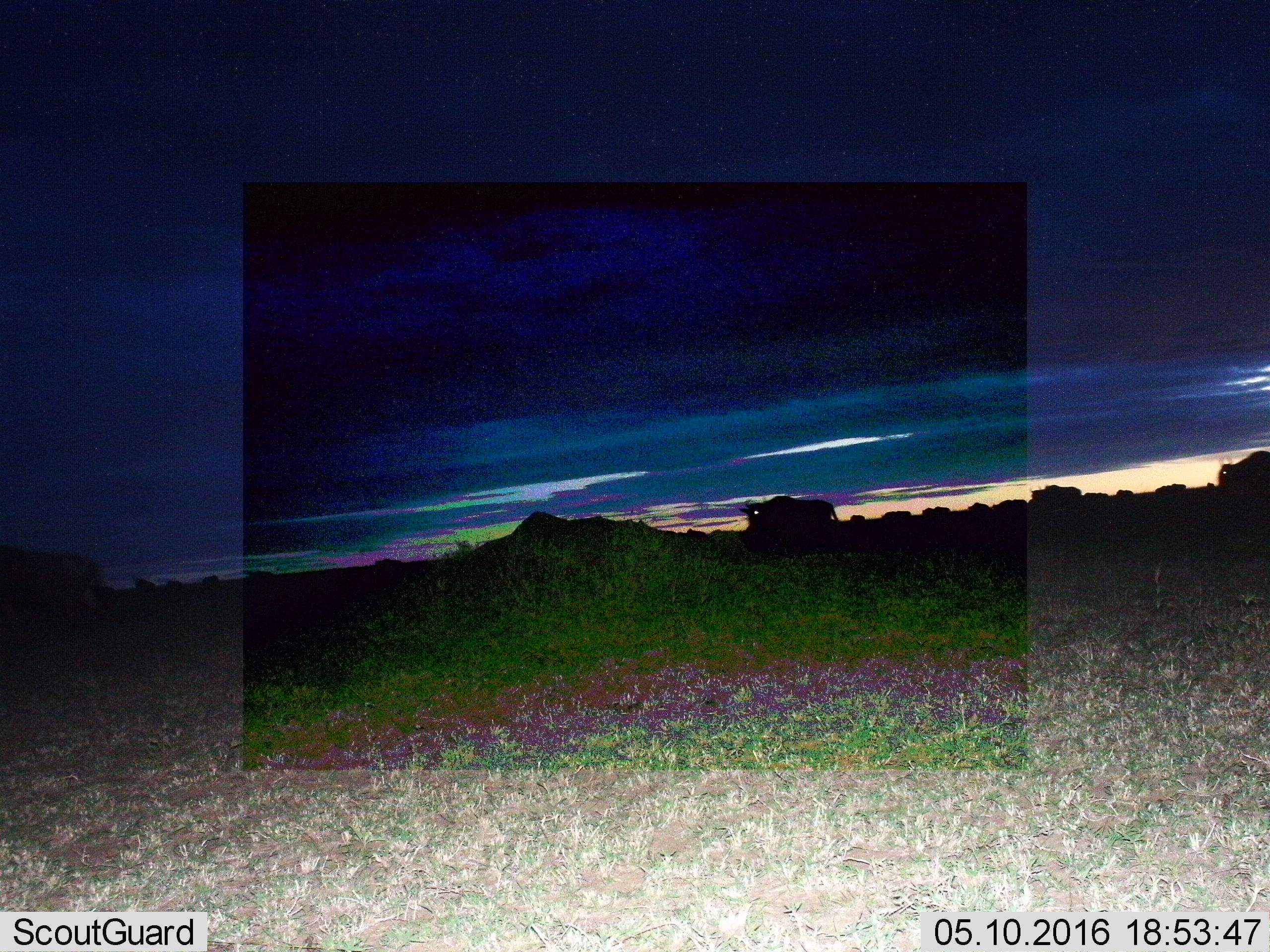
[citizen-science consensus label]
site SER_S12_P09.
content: unidentified animal